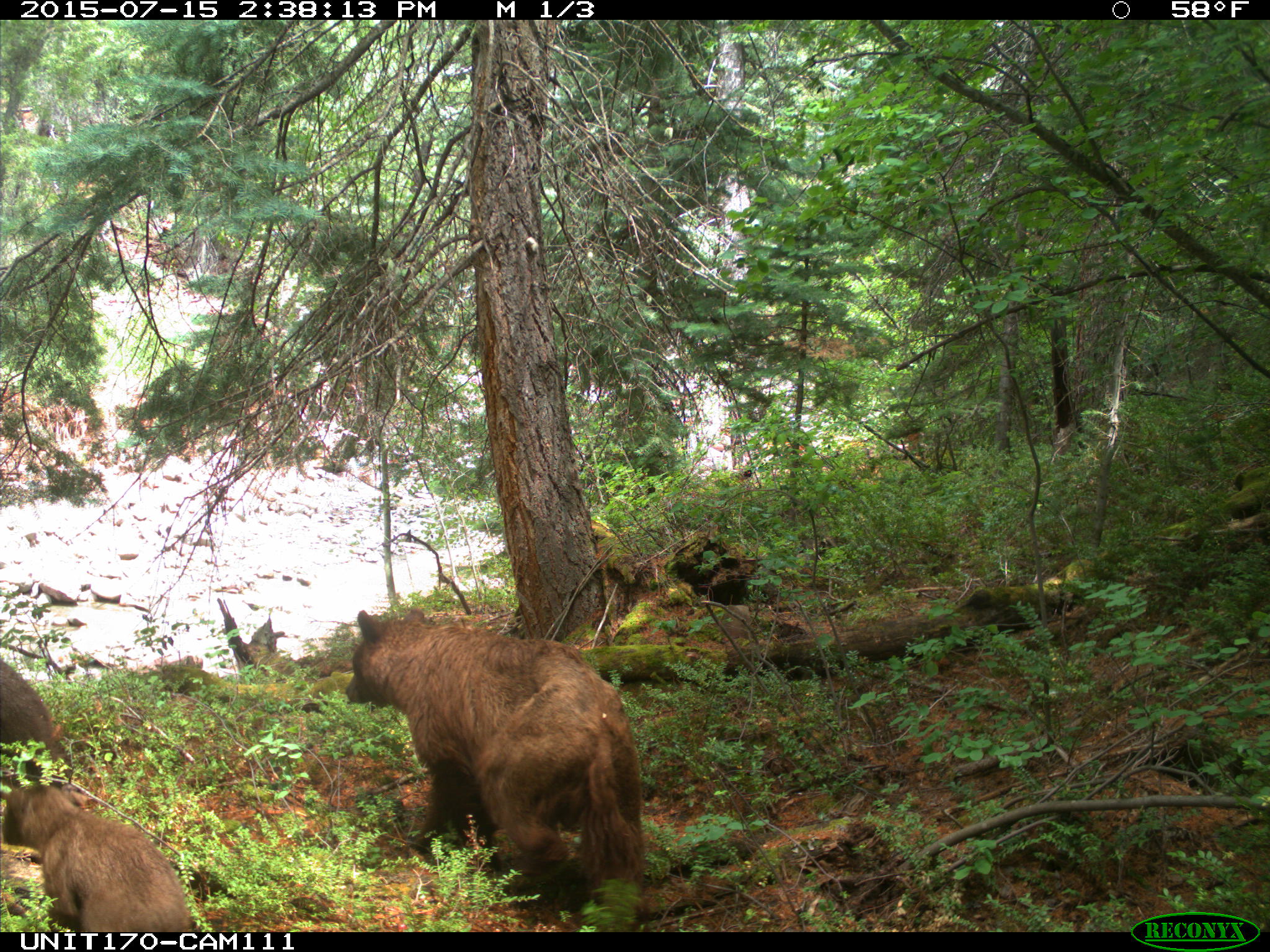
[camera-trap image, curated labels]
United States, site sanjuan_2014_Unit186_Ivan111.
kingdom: Animalia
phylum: Chordata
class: Mammalia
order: Carnivora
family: Ursidae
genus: Ursus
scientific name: Ursus americanus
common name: american black bear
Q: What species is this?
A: Ursus americanus (american black bear).